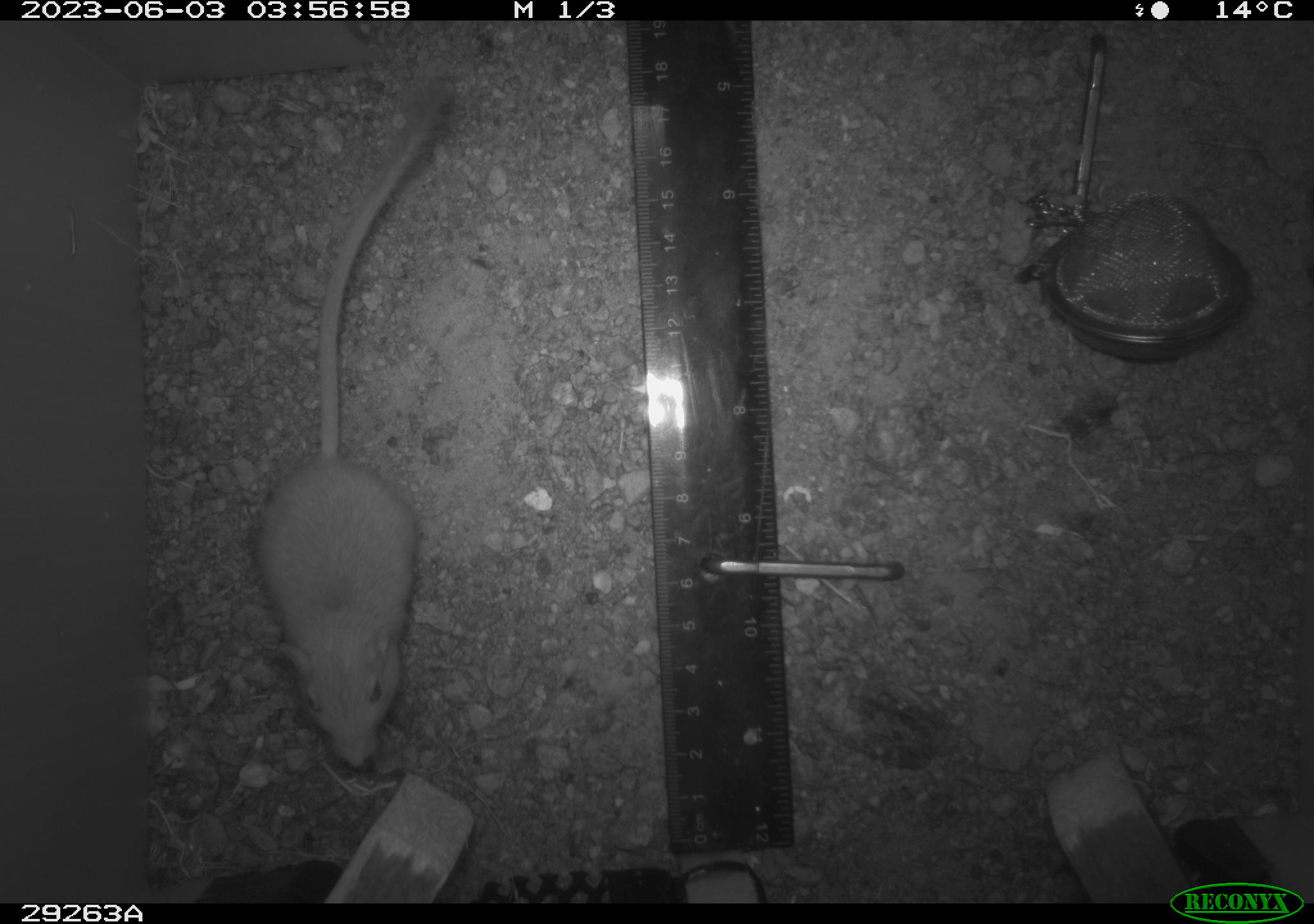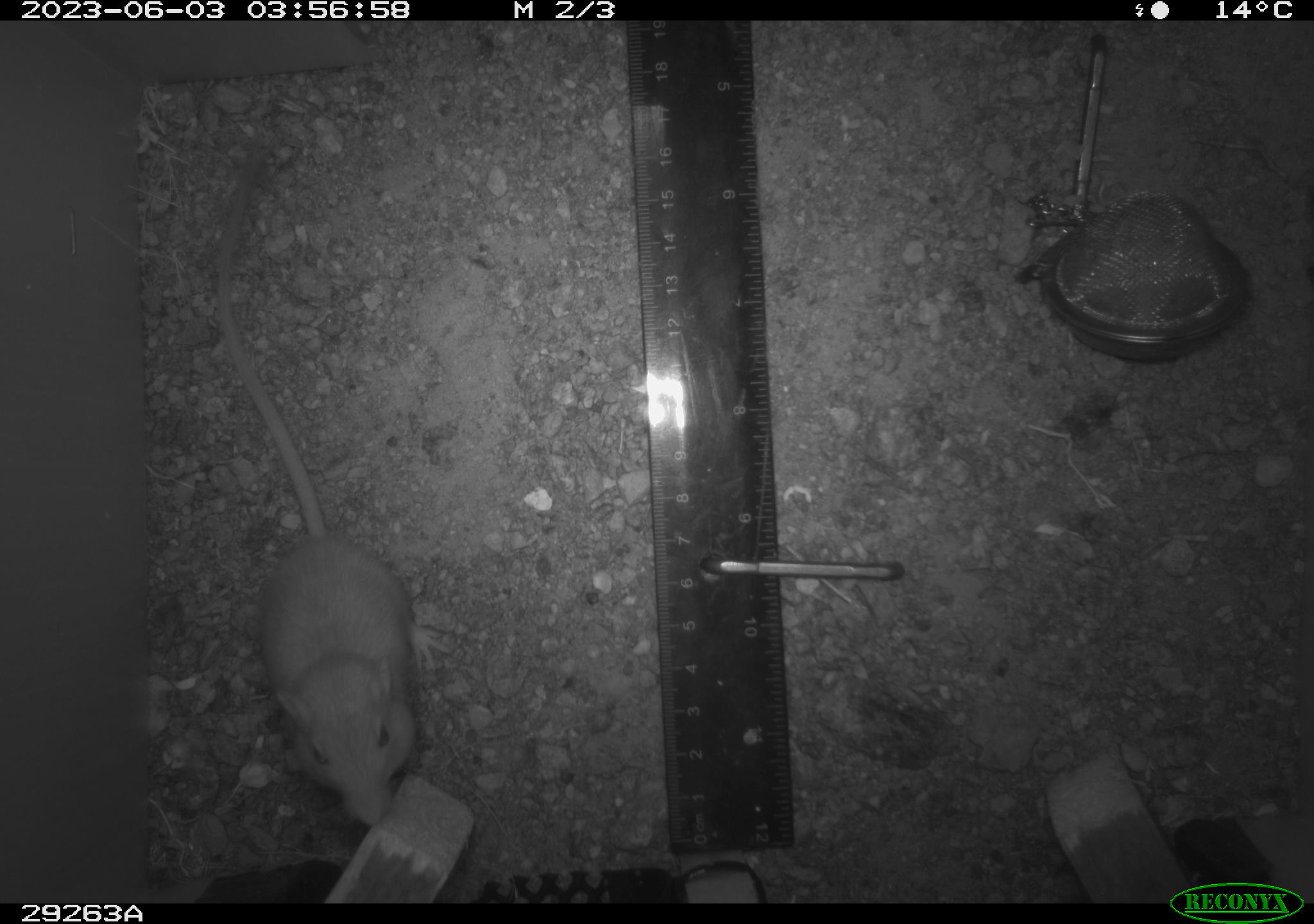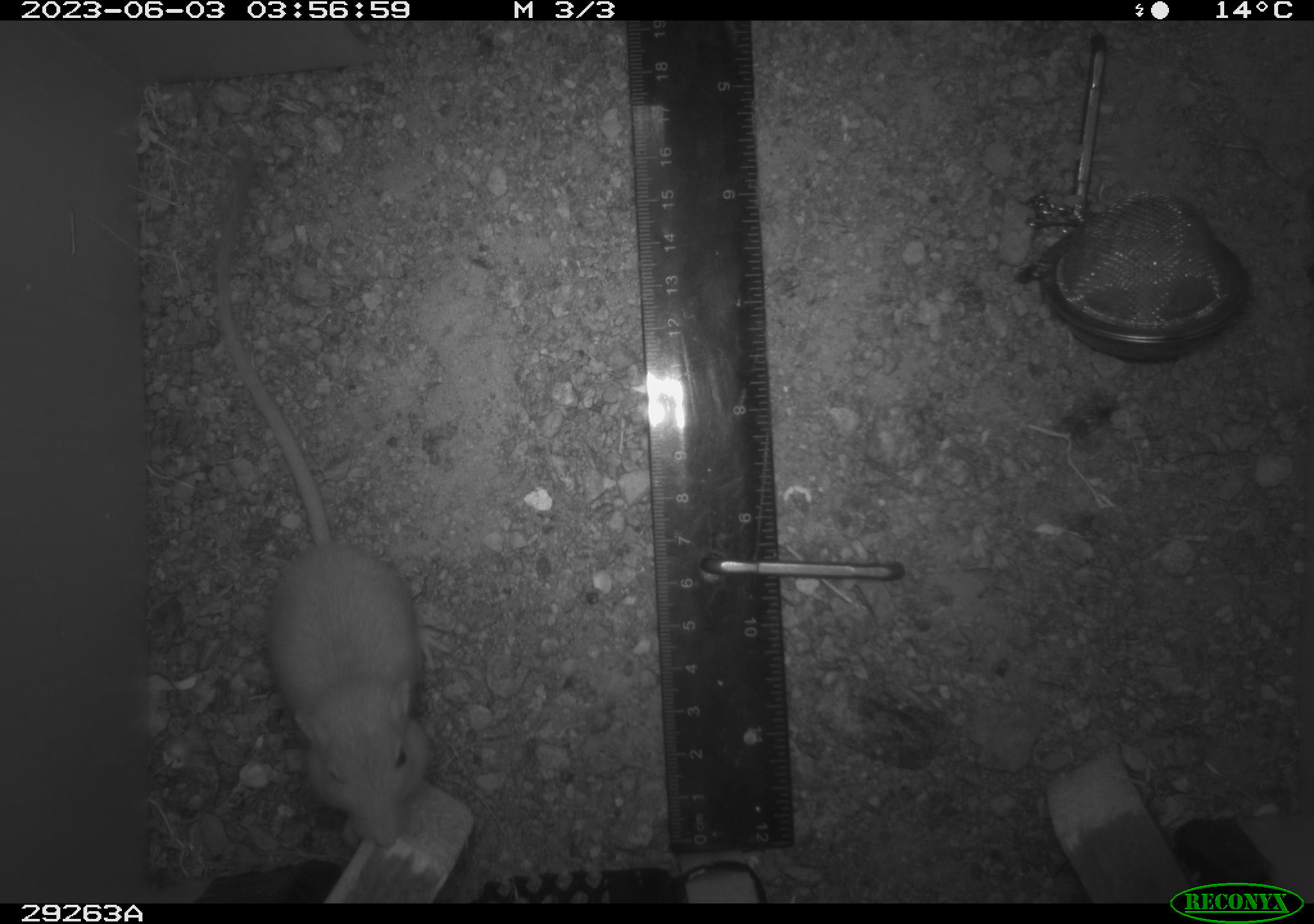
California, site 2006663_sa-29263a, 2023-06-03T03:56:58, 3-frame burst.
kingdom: Animalia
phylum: Chordata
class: Mammalia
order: Rodentia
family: Heteromyidae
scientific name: Heteromyidae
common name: kangaroo rats and pocket mice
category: heteromyidae family